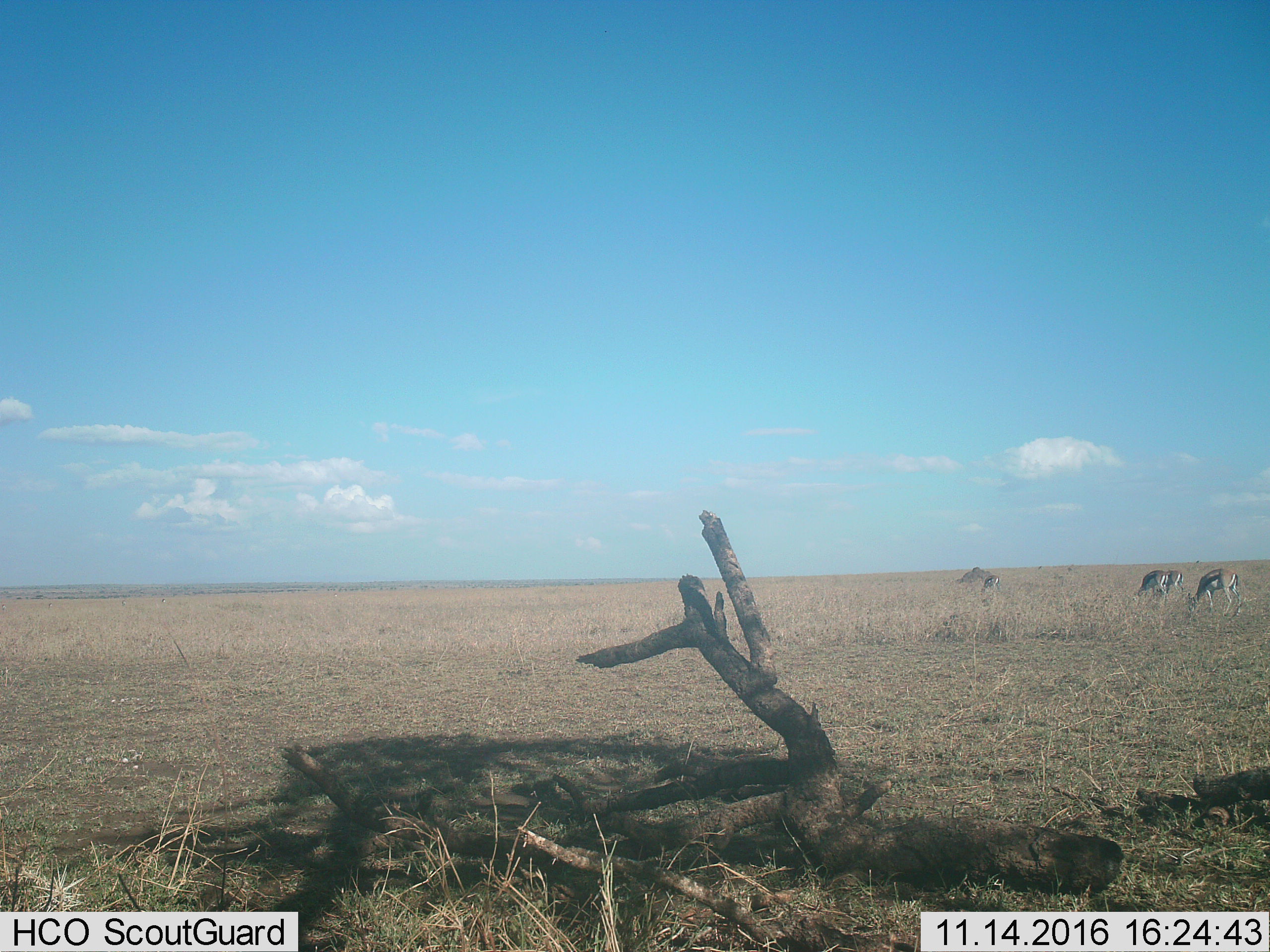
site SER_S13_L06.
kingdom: Animalia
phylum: Chordata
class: Mammalia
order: Artiodactyla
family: Bovidae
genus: Eudorcas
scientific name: Eudorcas thomsonii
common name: thomson's gazelle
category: gazellethomsons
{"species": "gazellethomsons (thomson's gazelle) (Eudorcas thomsonii)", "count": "4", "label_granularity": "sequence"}